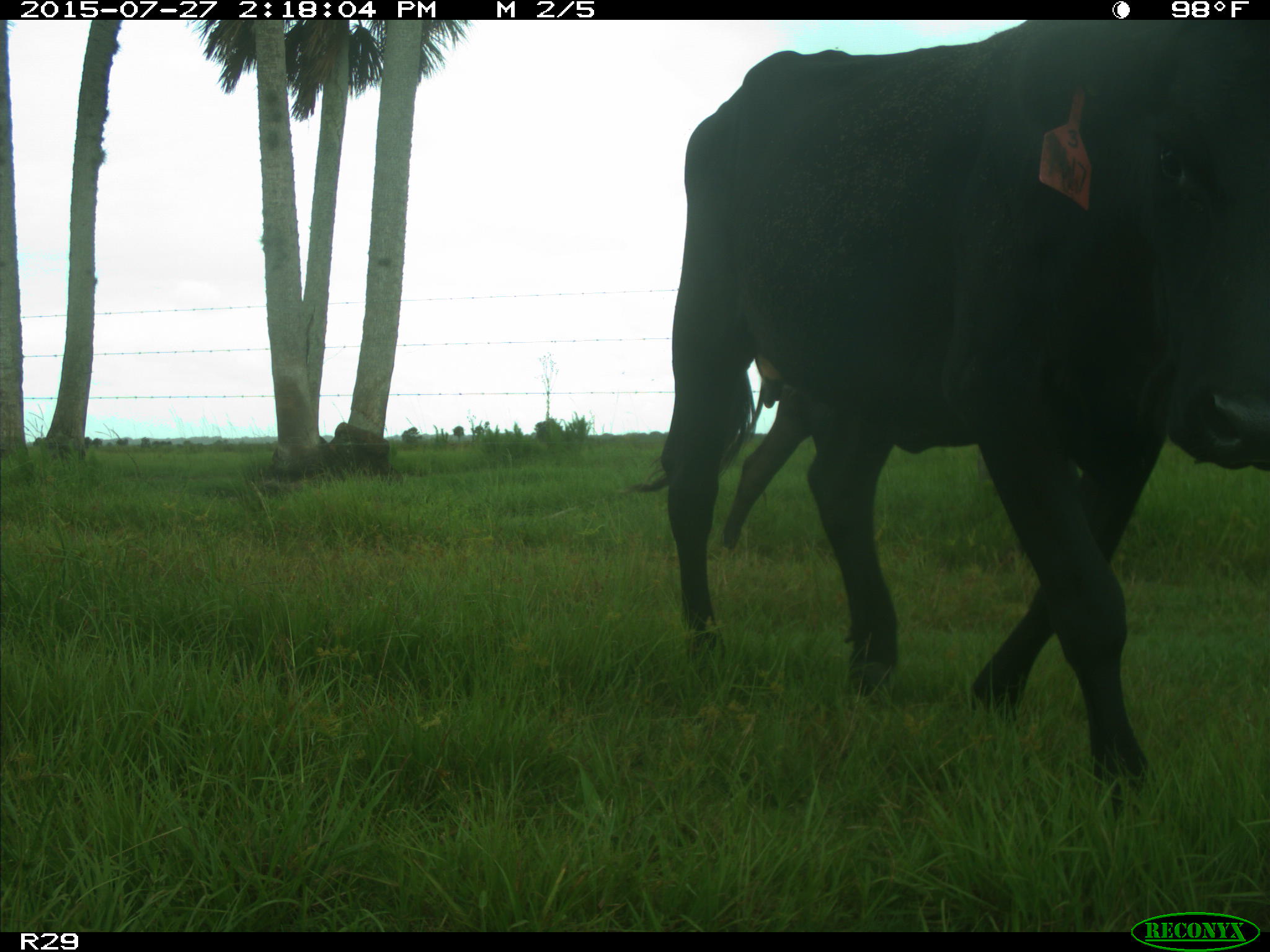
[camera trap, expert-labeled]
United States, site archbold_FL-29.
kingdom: Animalia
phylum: Chordata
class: Mammalia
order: Artiodactyla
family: Bovidae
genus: Bos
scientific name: Bos taurus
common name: domestic cow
Bos taurus (domestic cow).